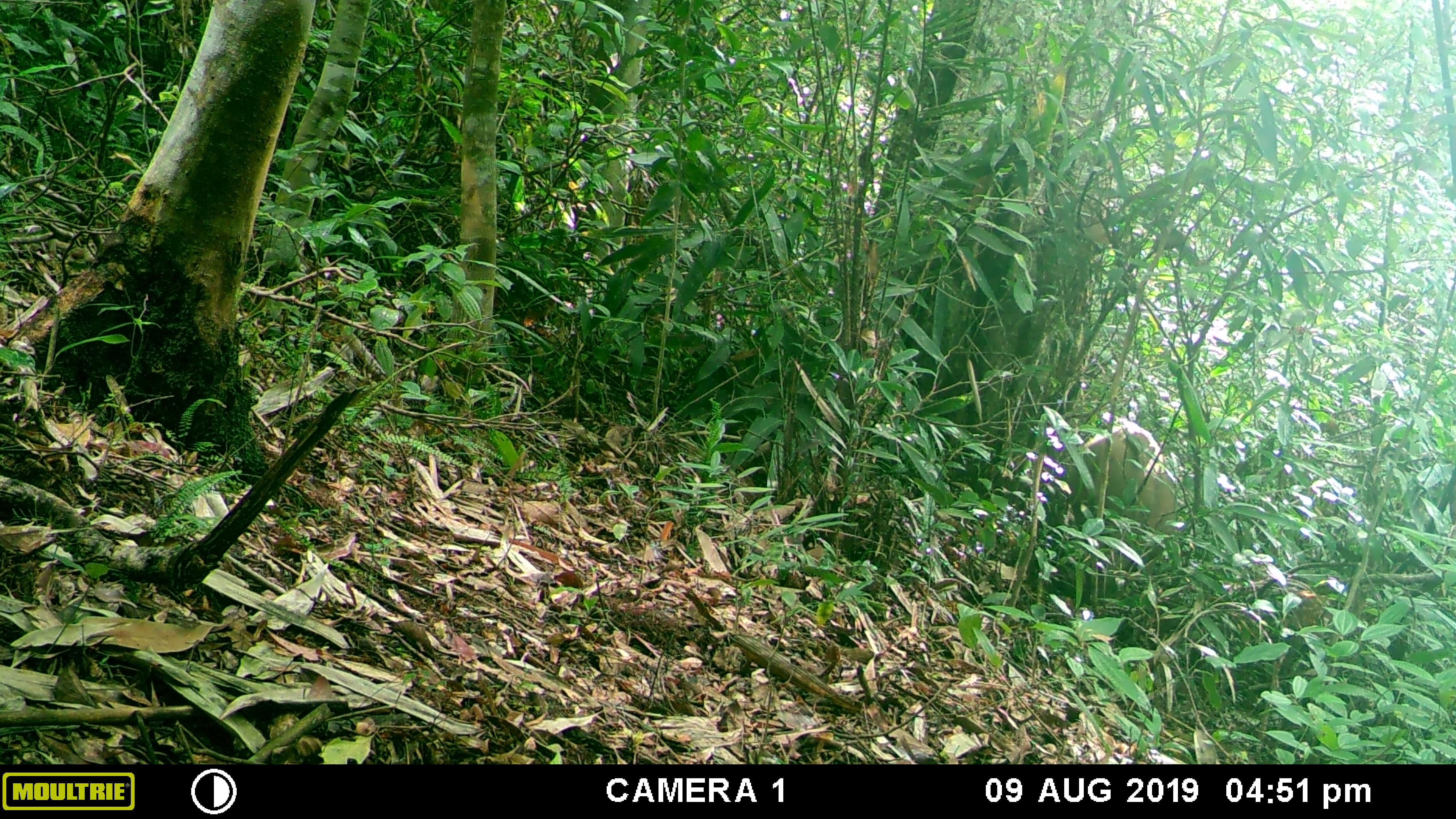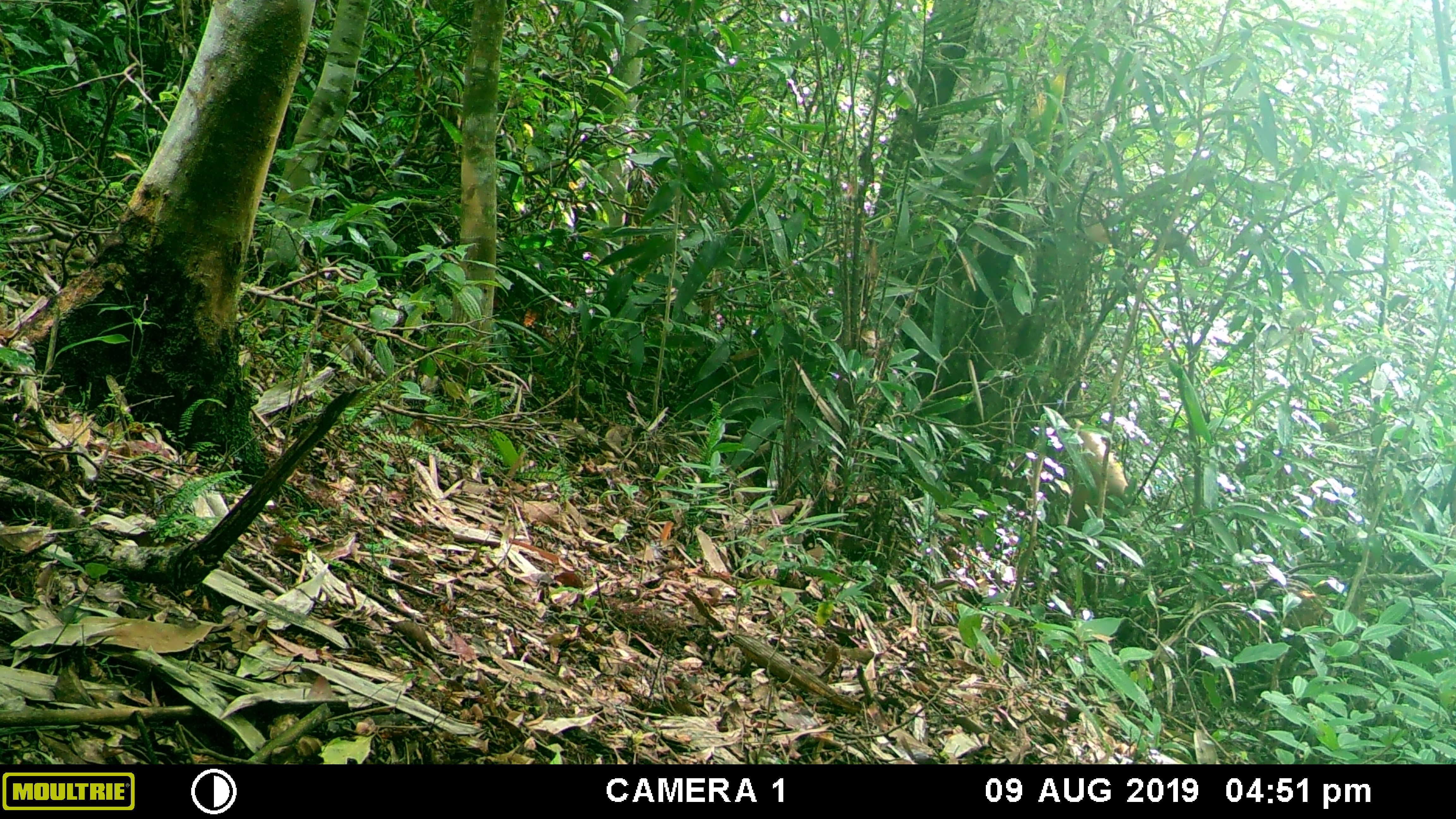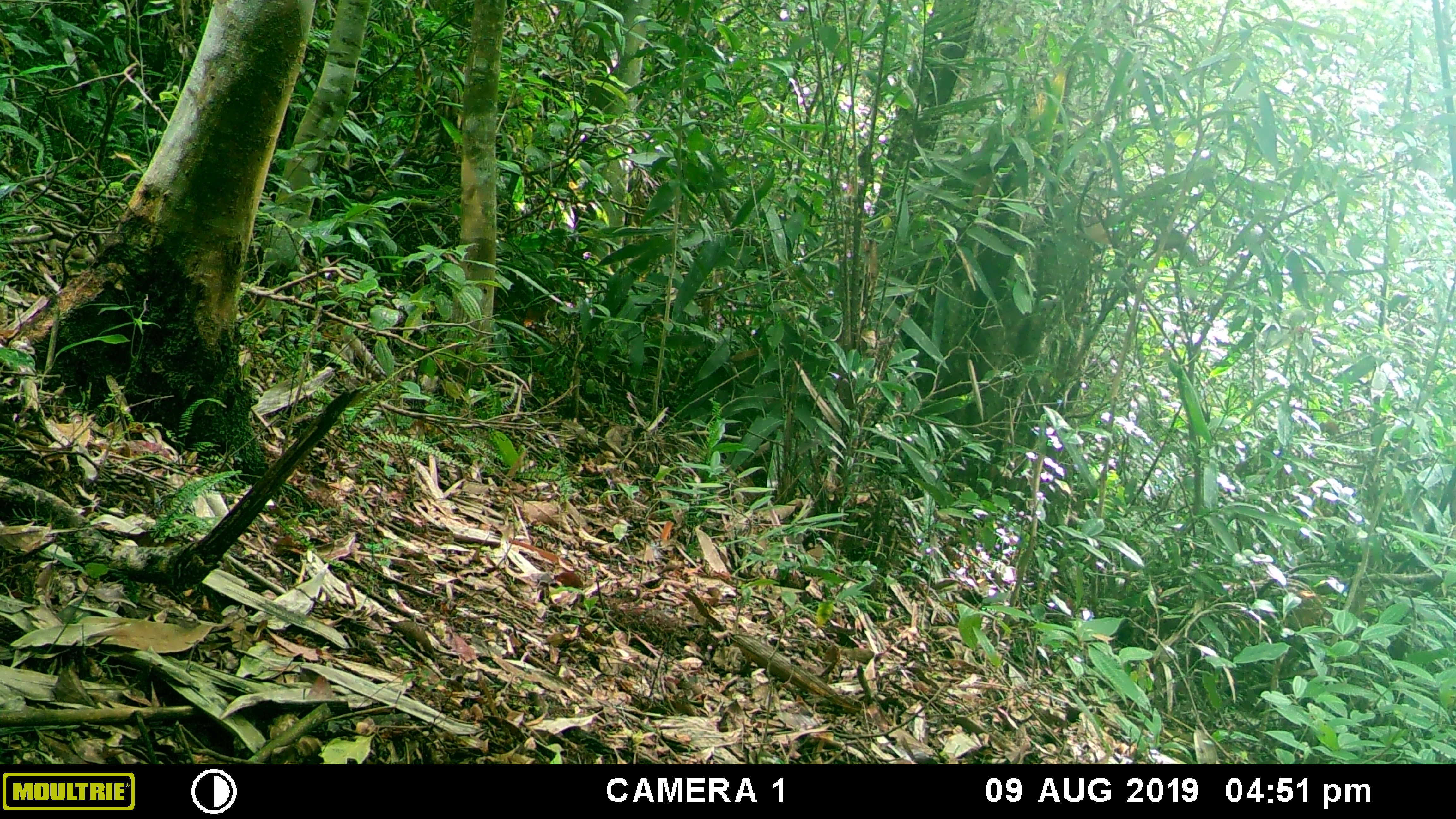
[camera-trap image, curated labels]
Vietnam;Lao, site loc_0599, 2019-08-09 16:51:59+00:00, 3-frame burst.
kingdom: Animalia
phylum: Chordata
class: Mammalia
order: Artiodactyla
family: Suidae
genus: Sus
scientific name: Sus scrofa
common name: eurasian wild pig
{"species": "eurasian wild pig (Sus scrofa)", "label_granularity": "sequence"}